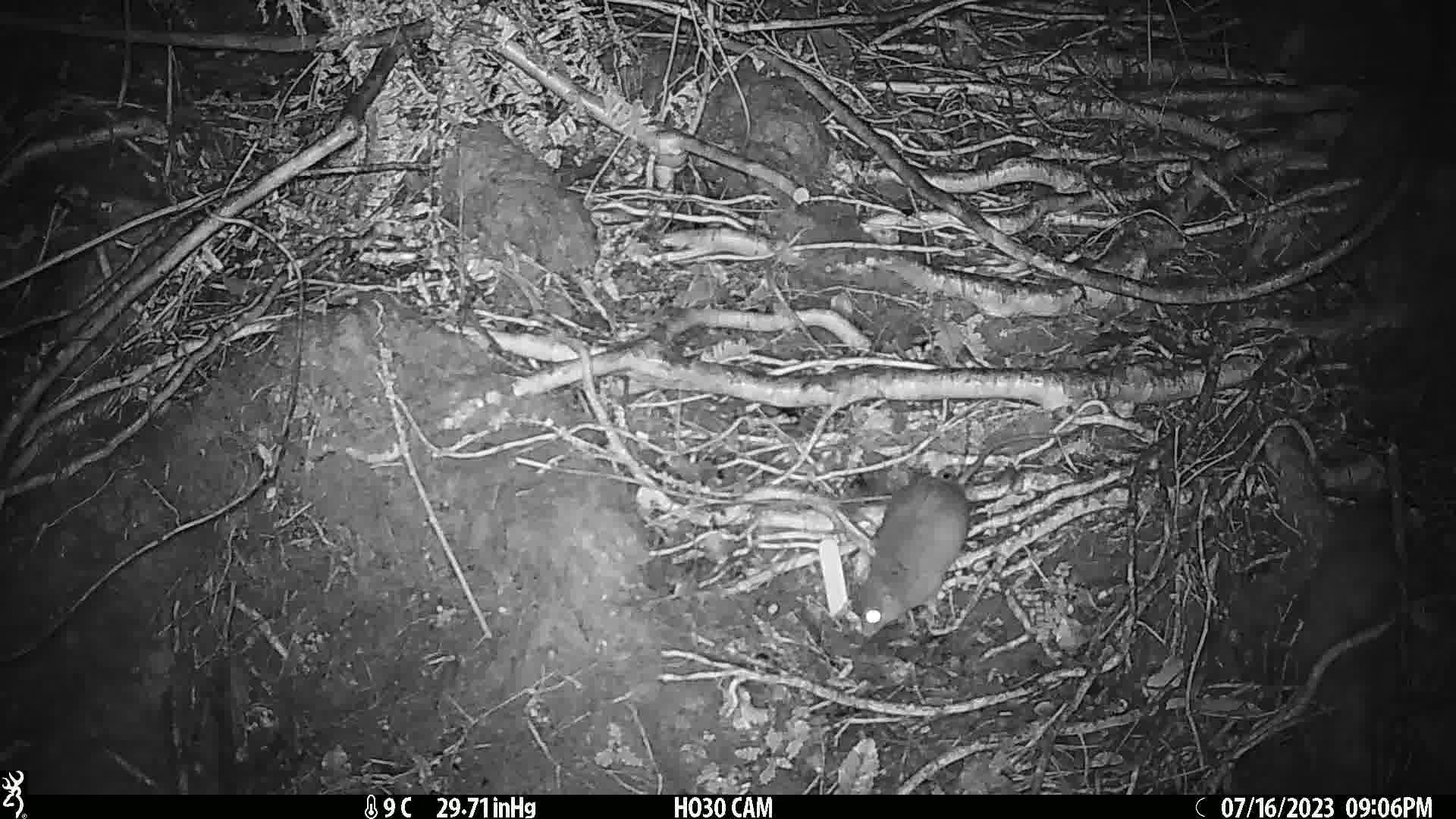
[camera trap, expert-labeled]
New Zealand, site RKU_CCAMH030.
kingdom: Animalia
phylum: Chordata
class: Mammalia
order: Rodentia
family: Muridae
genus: Rattus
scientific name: Rattus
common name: rat